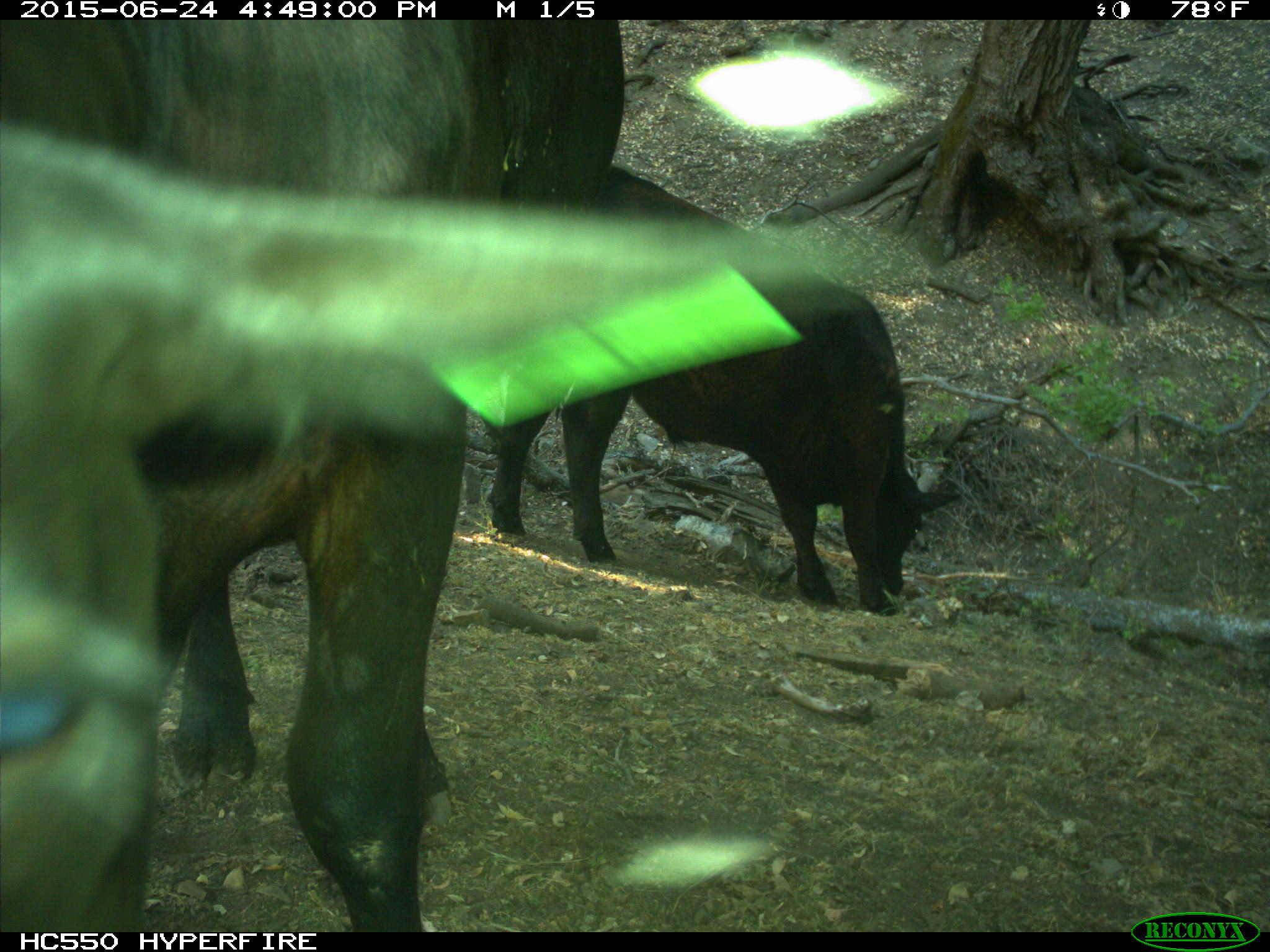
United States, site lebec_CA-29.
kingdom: Animalia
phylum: Chordata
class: Mammalia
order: Artiodactyla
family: Bovidae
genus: Bos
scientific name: Bos taurus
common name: domestic cow